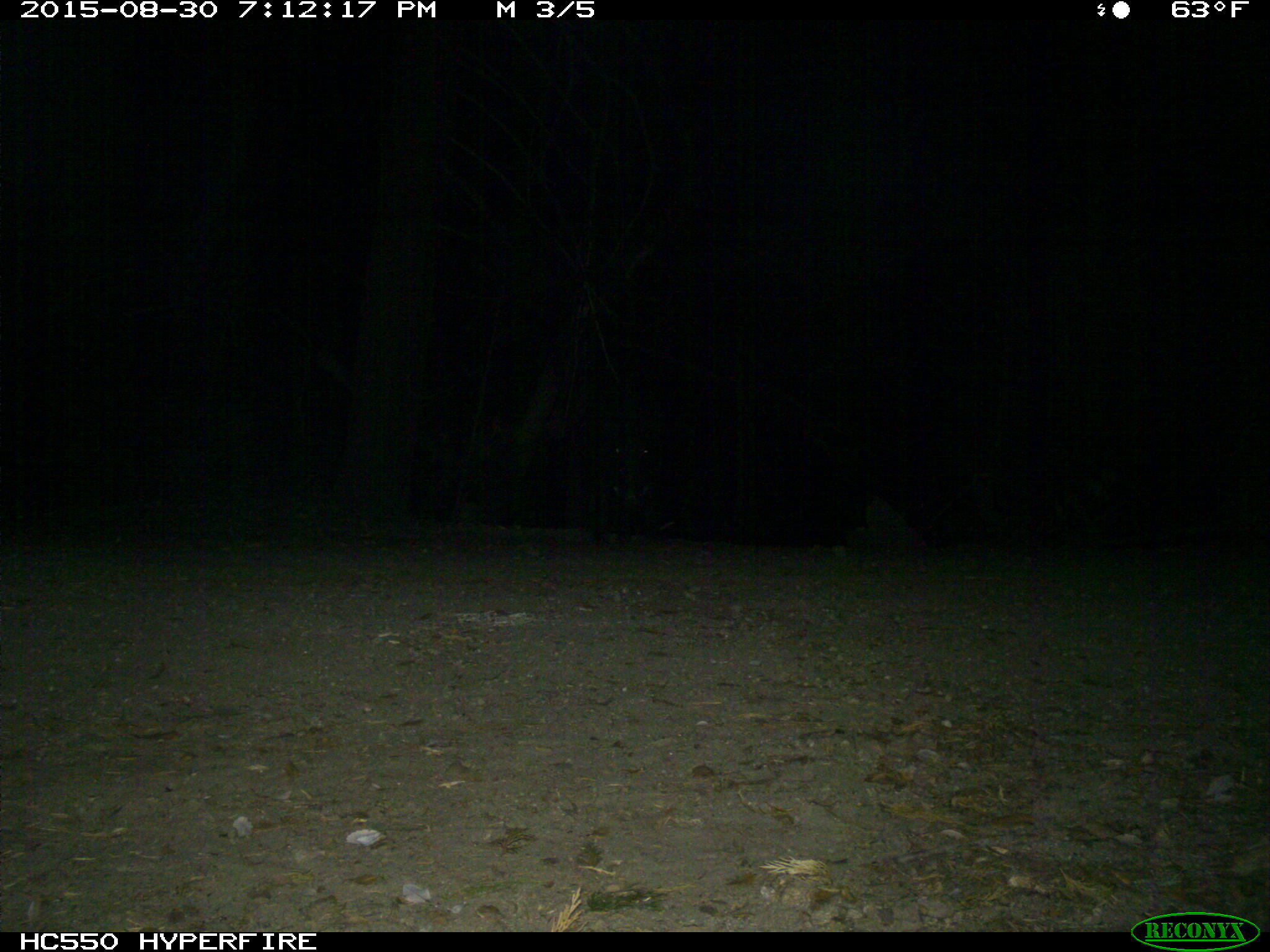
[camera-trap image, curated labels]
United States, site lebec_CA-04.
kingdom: Animalia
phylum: Chordata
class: Mammalia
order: Artiodactyla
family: Suidae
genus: Sus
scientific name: Sus scrofa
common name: wild boar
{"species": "Sus scrofa (wild boar)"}